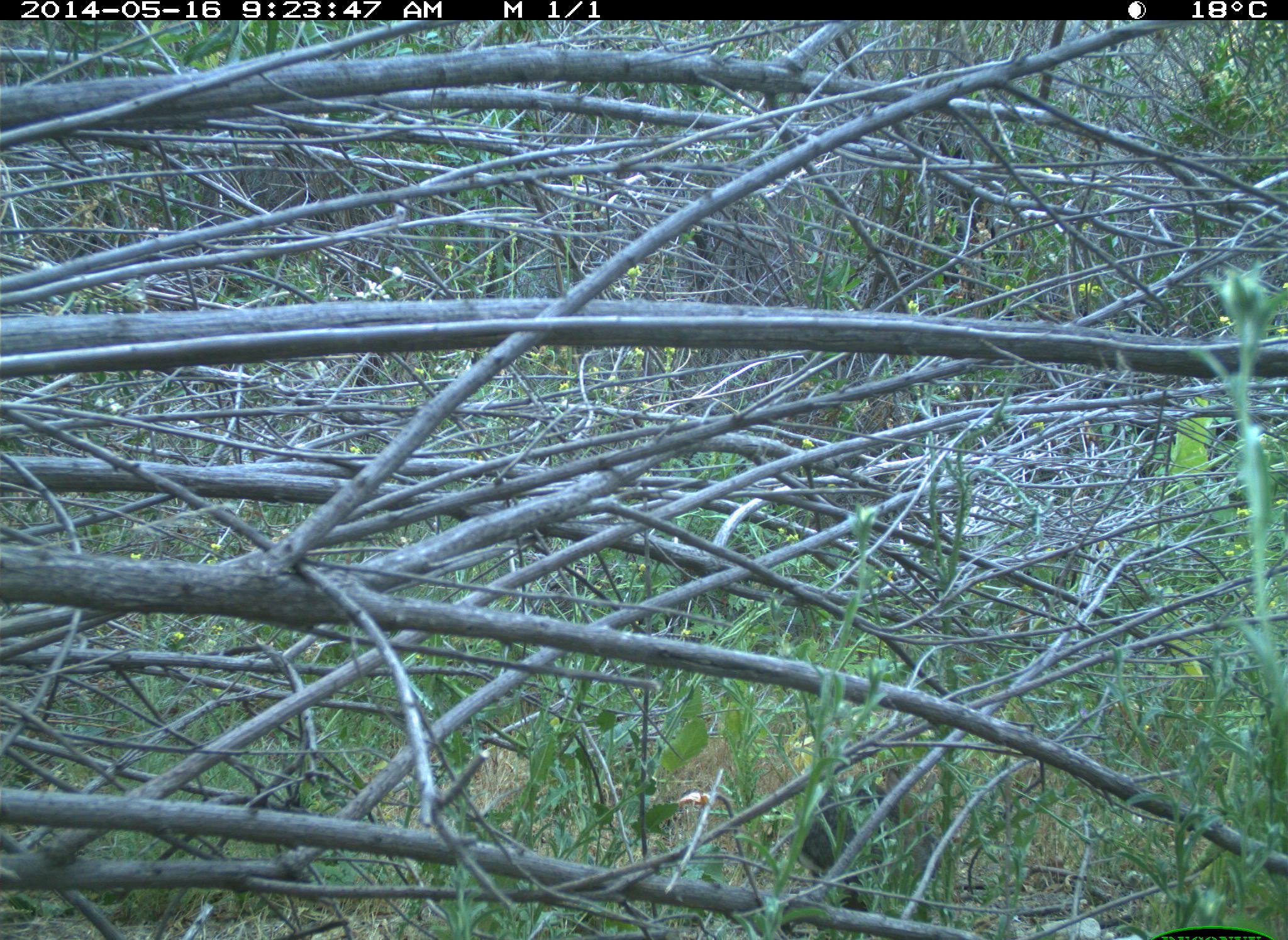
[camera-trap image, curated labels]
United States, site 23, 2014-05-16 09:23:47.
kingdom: Animalia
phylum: Chordata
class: Mammalia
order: Lagomorpha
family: Leporidae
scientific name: Leporidae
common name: rabbits and hares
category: rabbit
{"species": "rabbit (rabbits and hares) (Leporidae)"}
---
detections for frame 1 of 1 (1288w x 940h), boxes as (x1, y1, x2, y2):
rabbit: (792, 768, 942, 909)